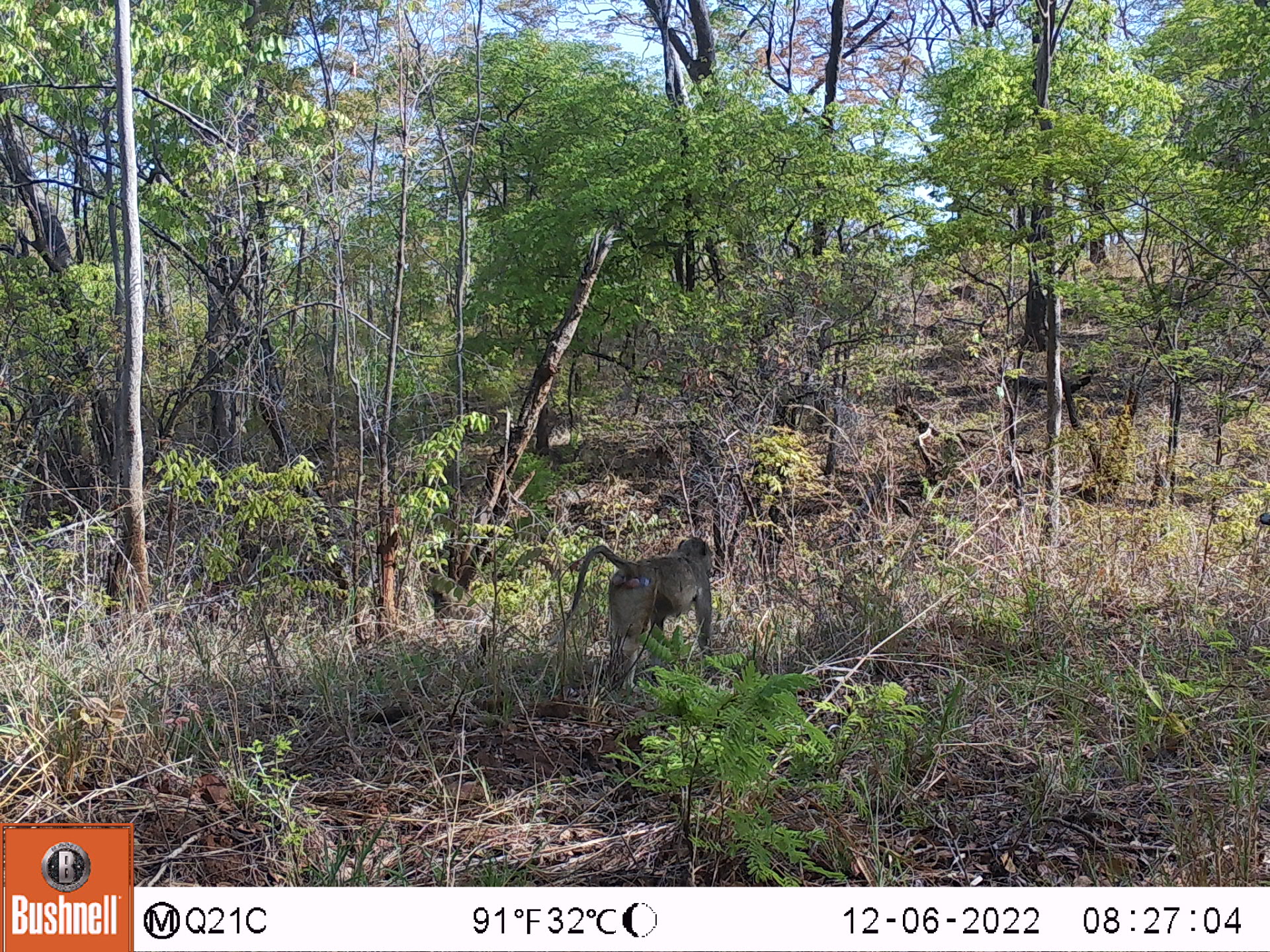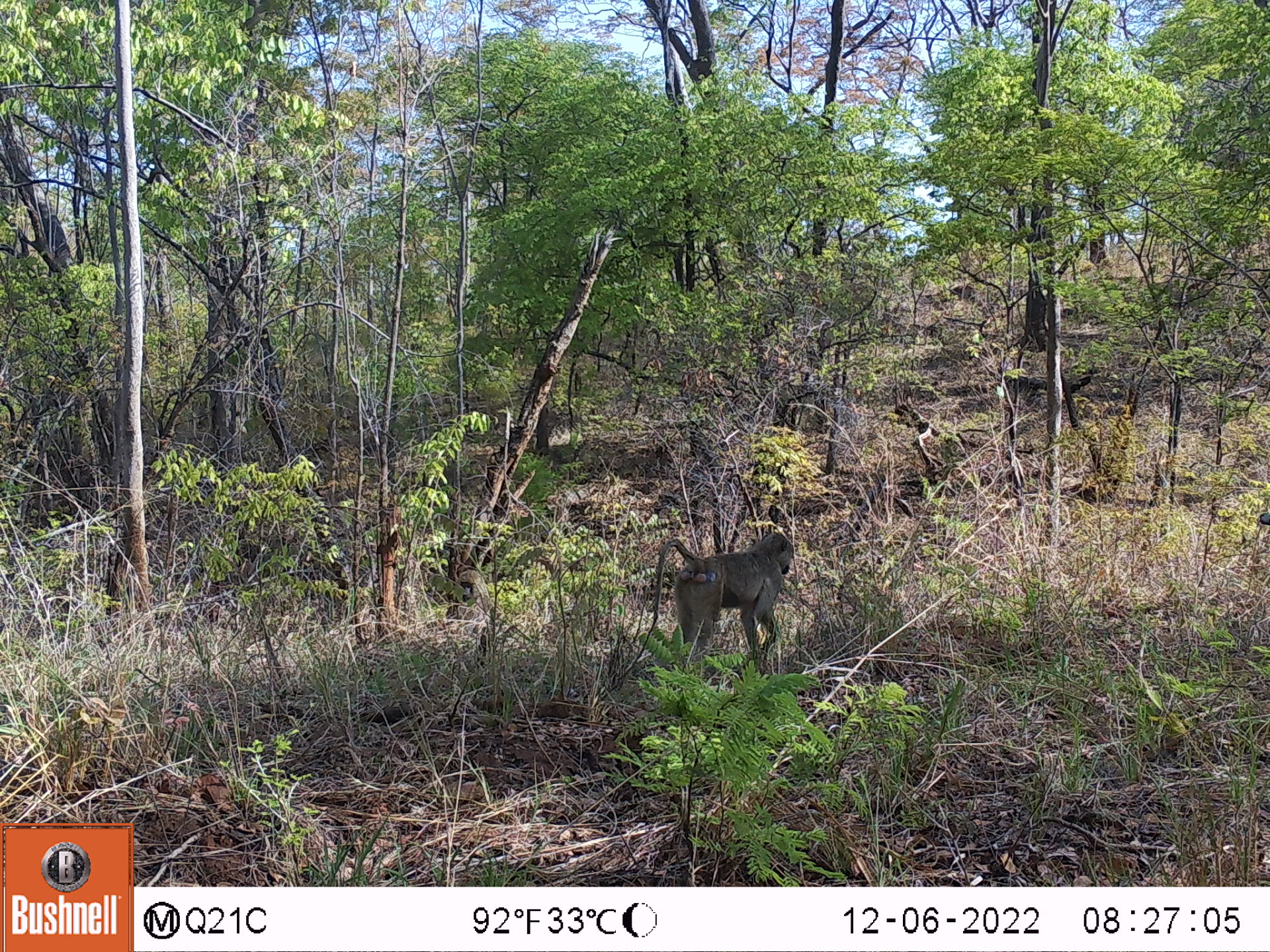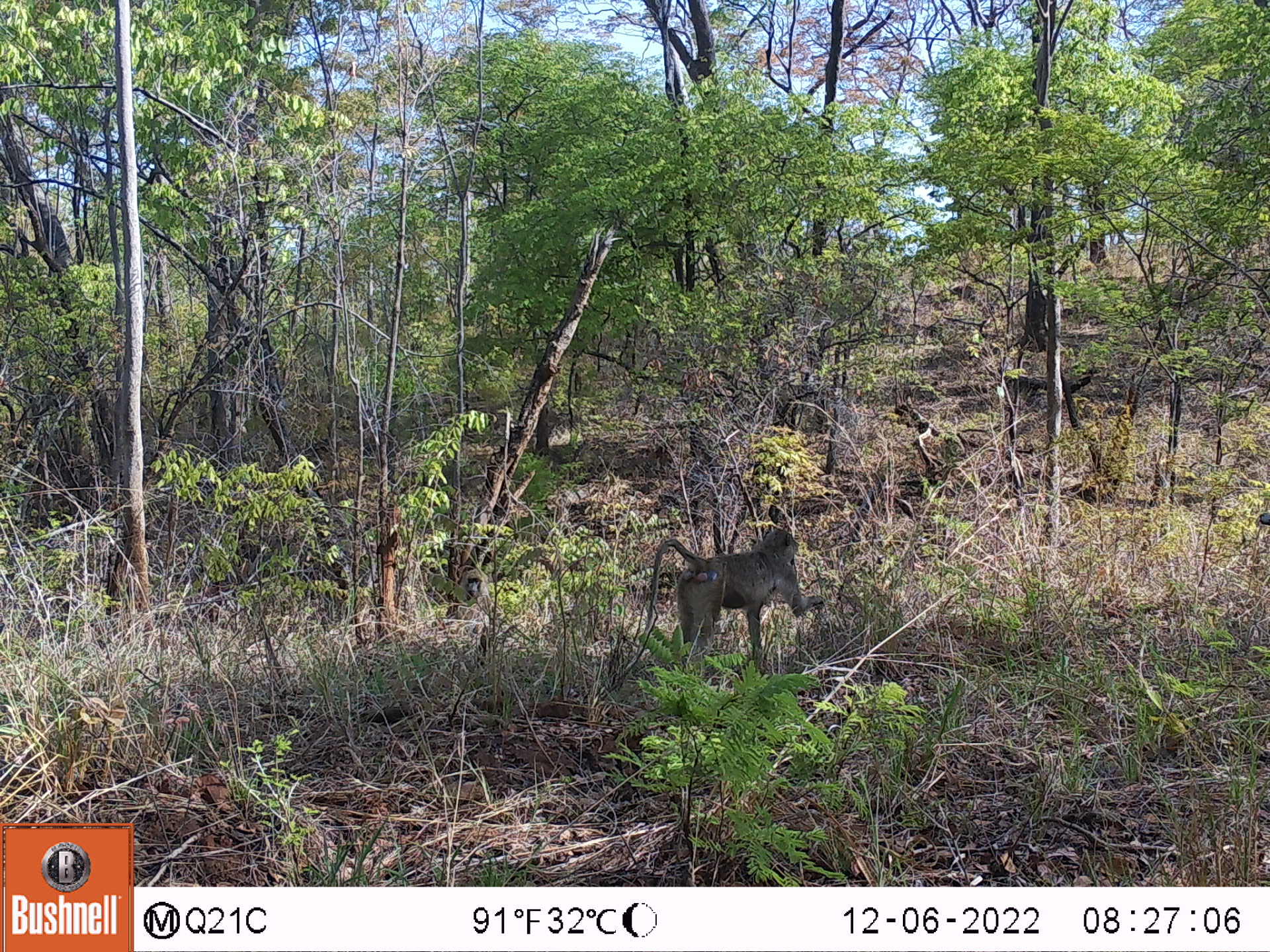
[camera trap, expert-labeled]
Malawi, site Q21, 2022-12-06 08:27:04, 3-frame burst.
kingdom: Animalia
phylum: Chordata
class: Mammalia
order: Primates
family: Cercopithecidae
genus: Papio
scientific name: Papio cynocephalus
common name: yellow baboon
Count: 2.